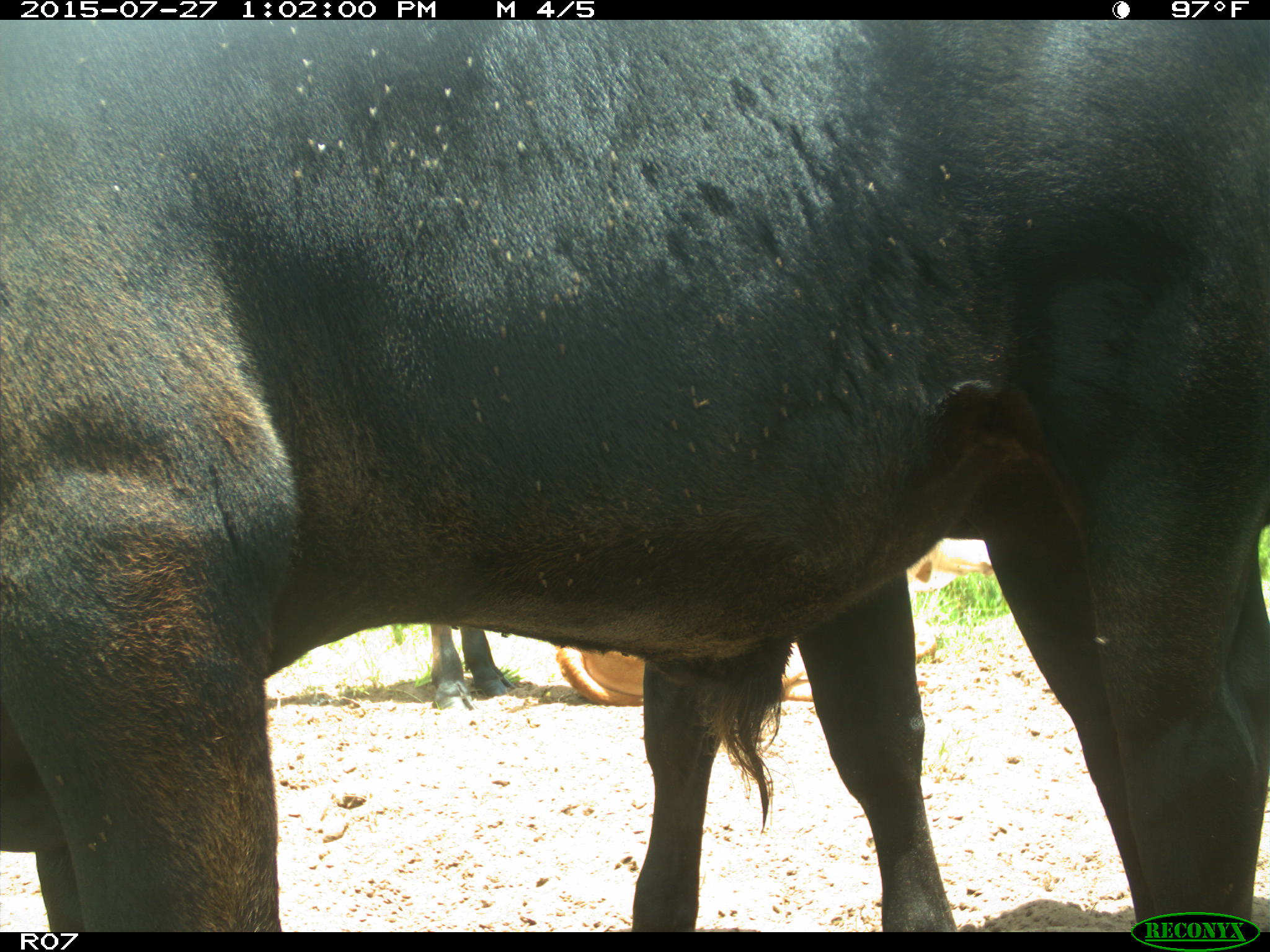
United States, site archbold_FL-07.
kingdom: Animalia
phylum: Chordata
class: Mammalia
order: Artiodactyla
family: Bovidae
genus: Bos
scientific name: Bos taurus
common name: domestic cow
Bos taurus (domestic cow).